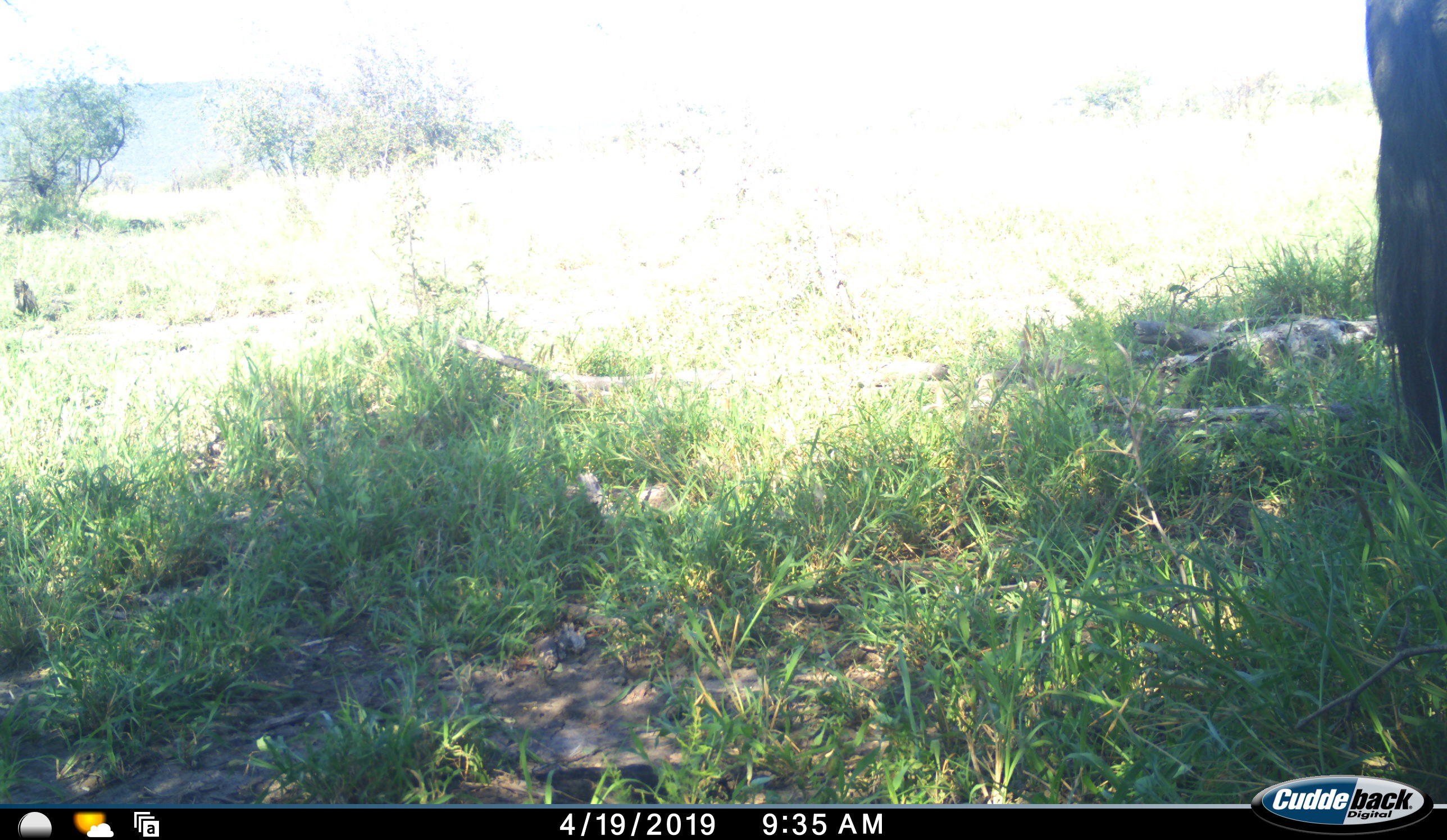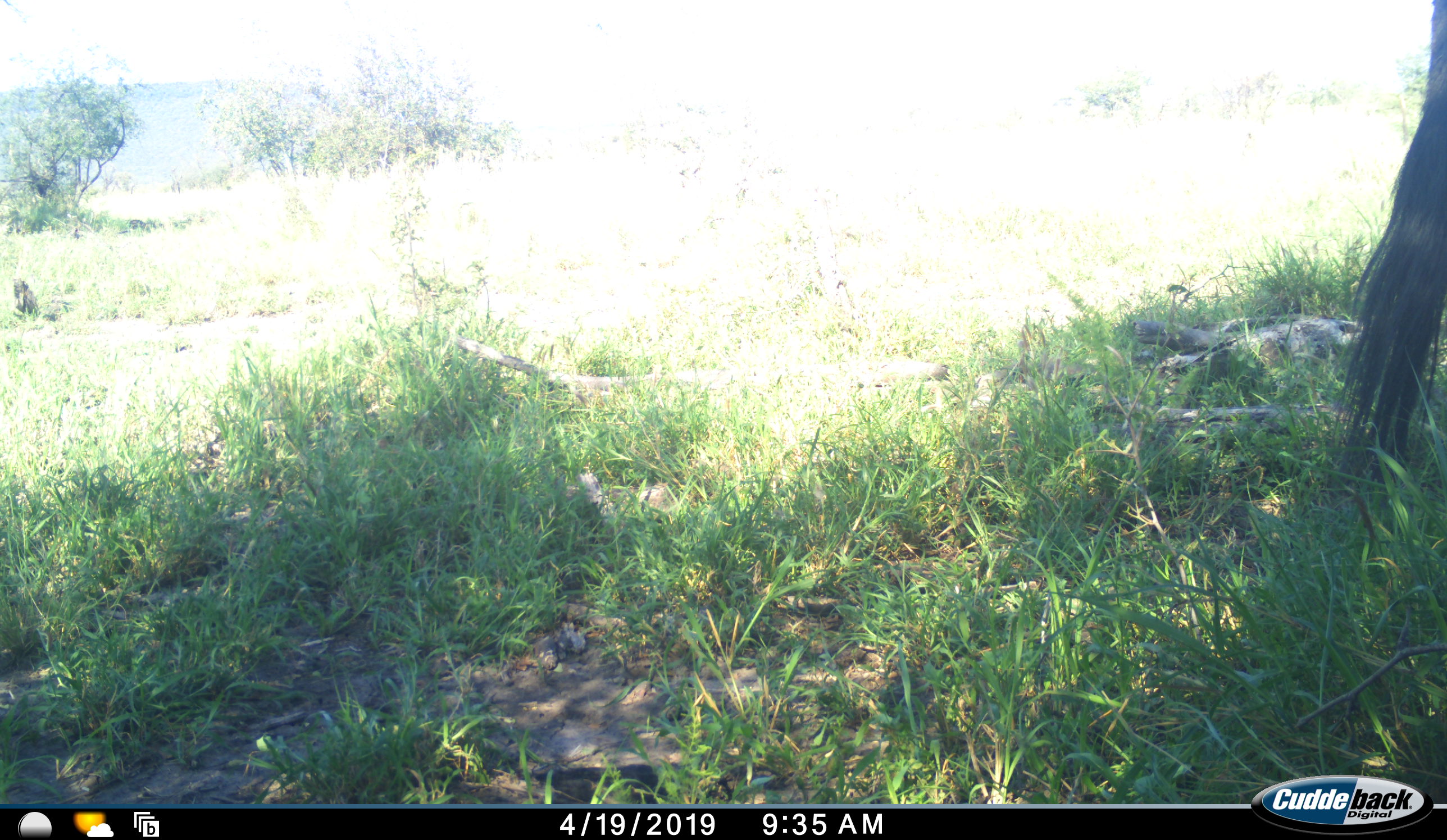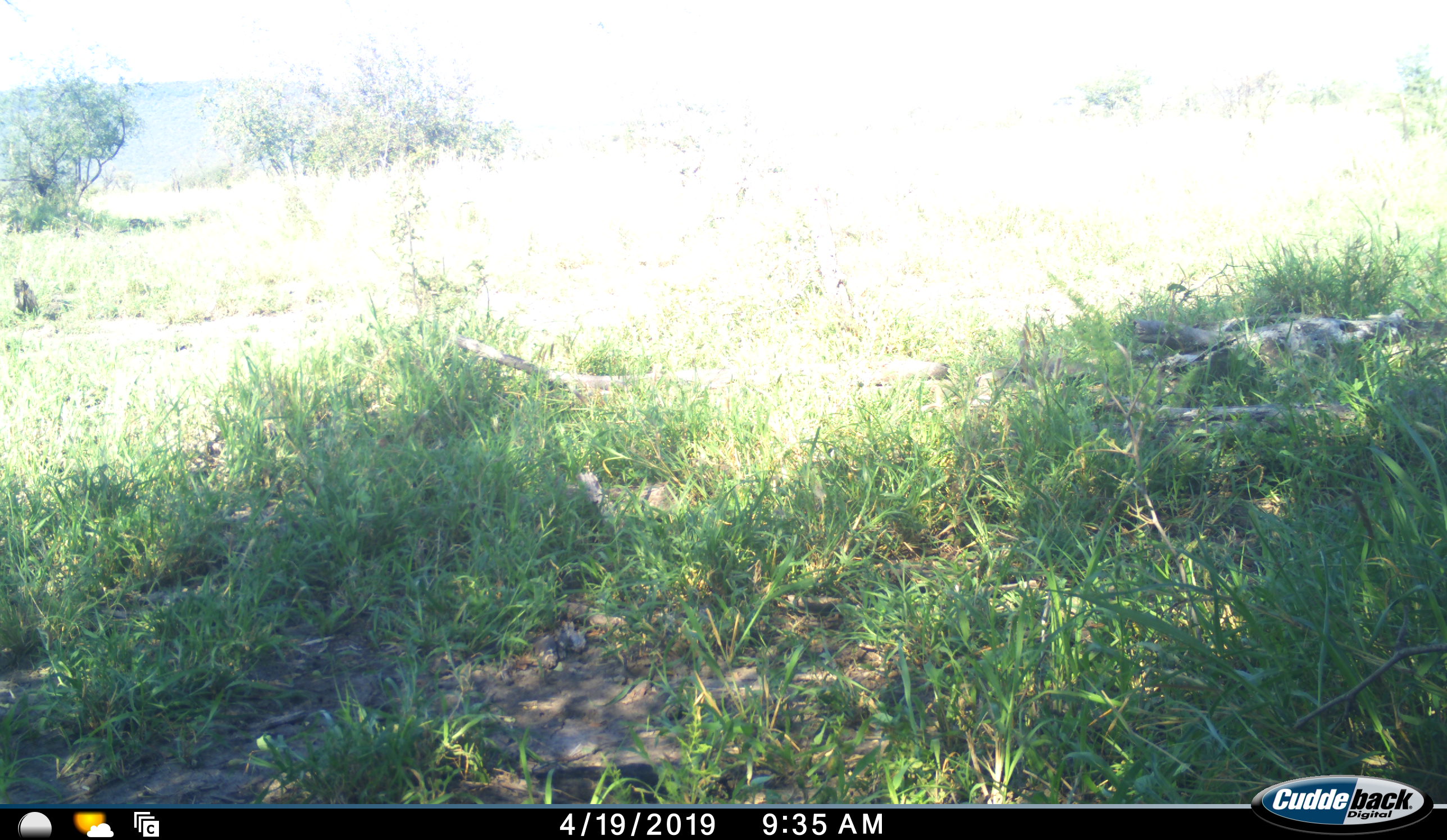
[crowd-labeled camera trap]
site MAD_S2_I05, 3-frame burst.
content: unidentified animal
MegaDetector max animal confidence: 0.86